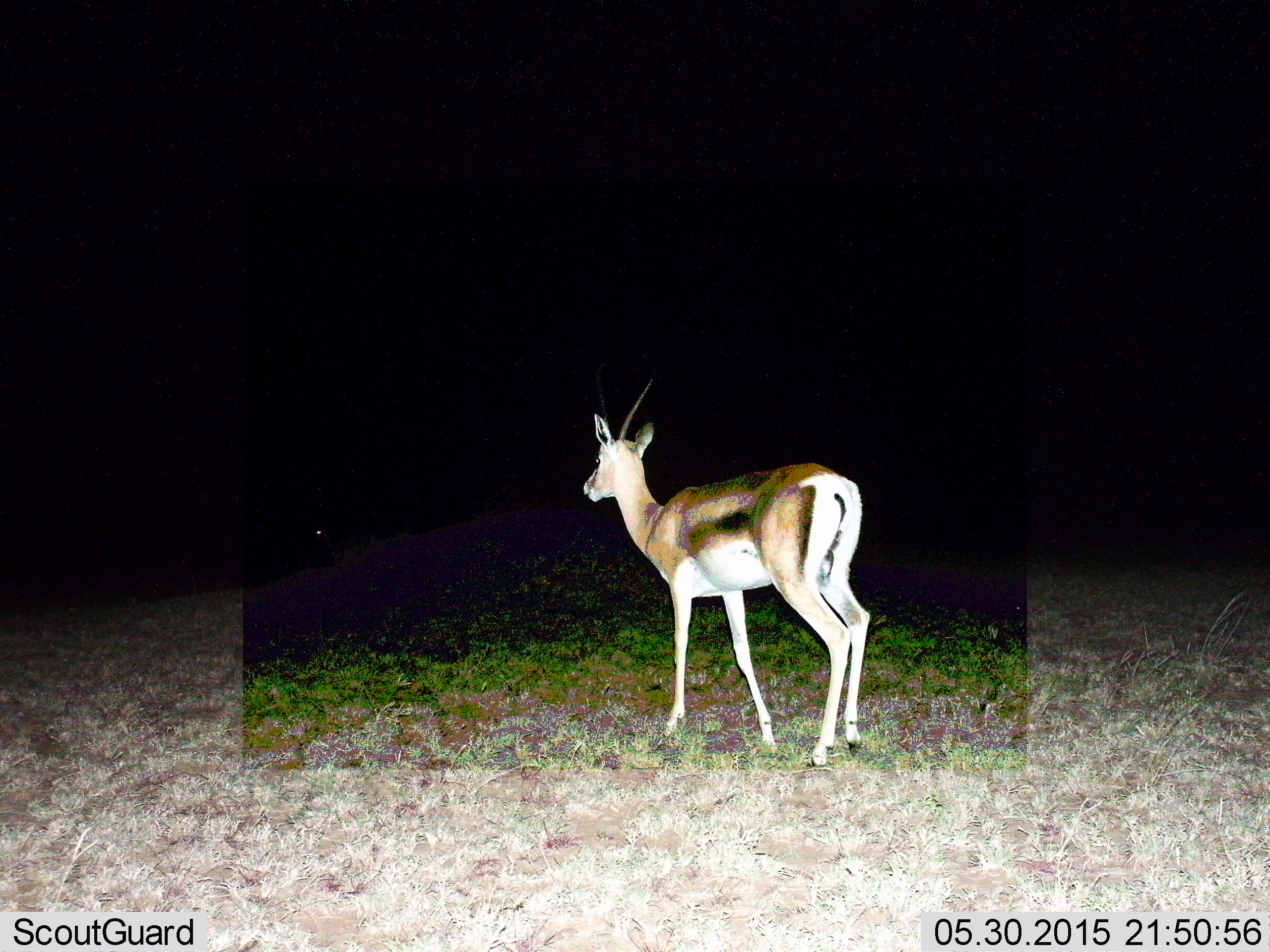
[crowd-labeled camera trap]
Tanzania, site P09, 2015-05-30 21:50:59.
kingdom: Animalia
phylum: Chordata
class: Mammalia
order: Artiodactyla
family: Bovidae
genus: Nanger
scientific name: Nanger granti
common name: grant's gazelle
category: gazellegrants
Gazellegrants (grant's gazelle) (Nanger granti), count 1. Behavior (volunteer vote fractions): standing 100%, resting 0%, moving 0%, interacting 0%. Young present (vote fraction): 10%. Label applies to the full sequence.